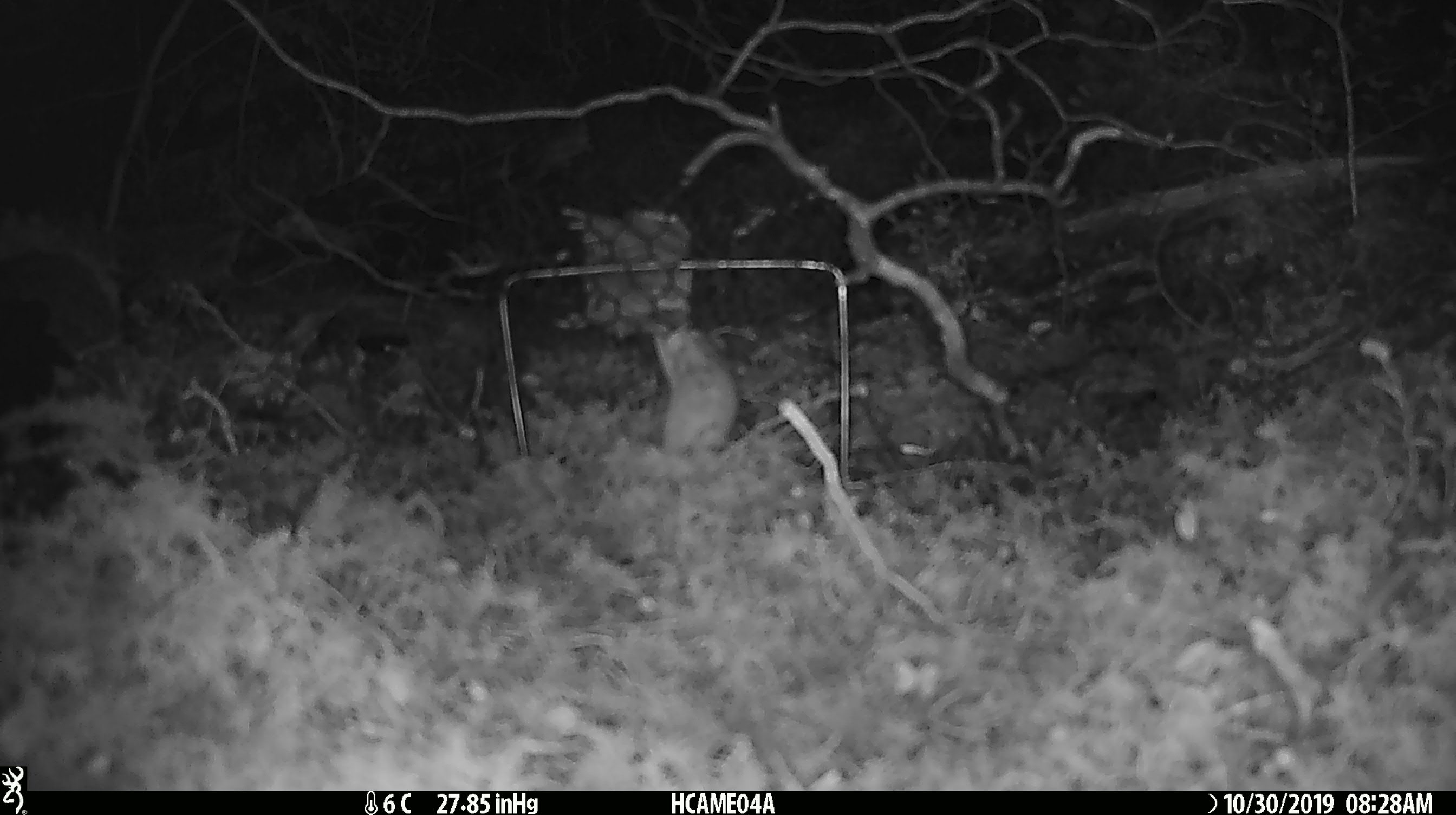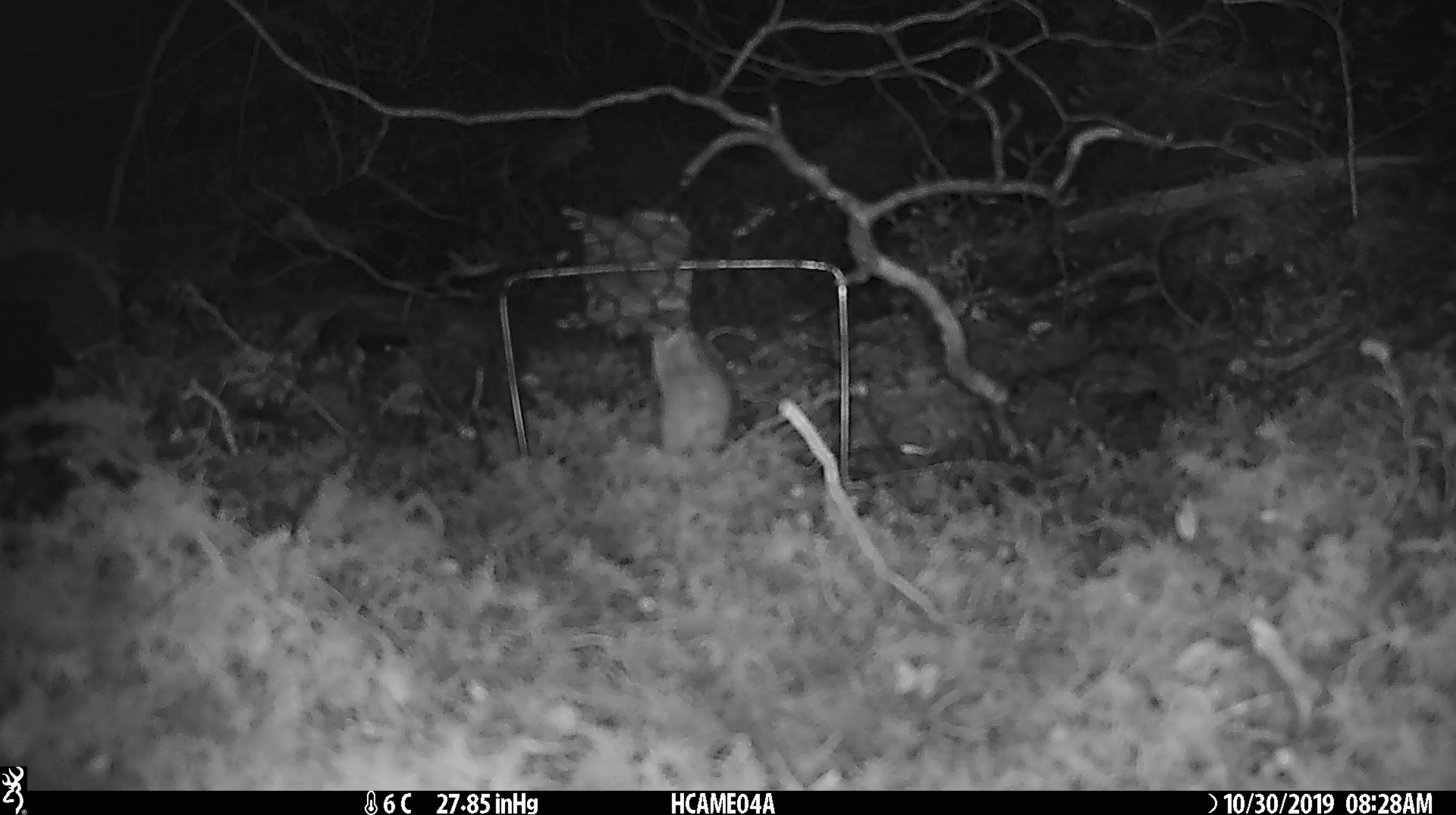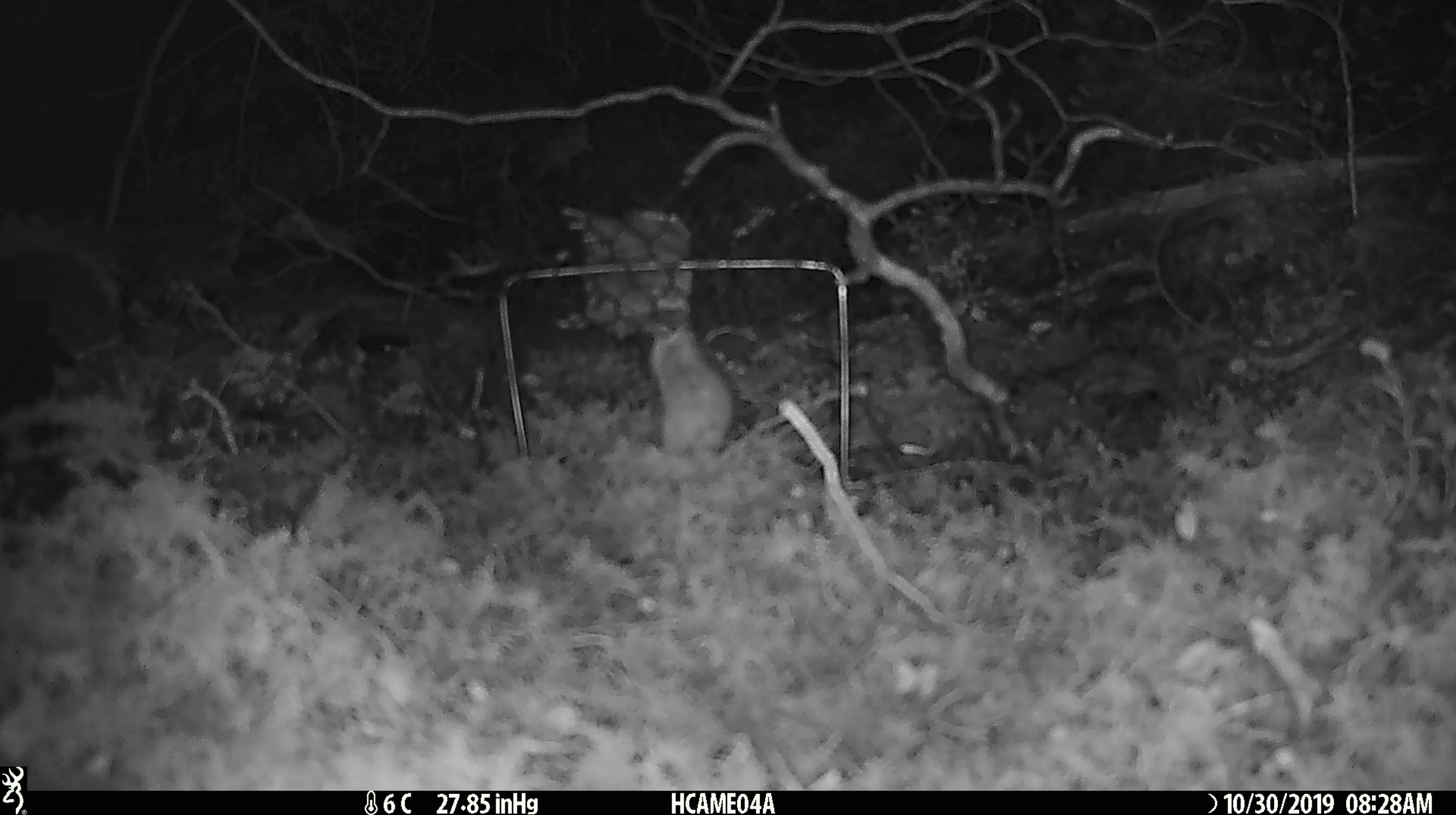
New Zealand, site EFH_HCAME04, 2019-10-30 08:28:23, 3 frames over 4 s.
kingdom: Animalia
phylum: Chordata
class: Mammalia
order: Rodentia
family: Muridae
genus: Mus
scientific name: Mus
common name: mouse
Mouse (Mus).